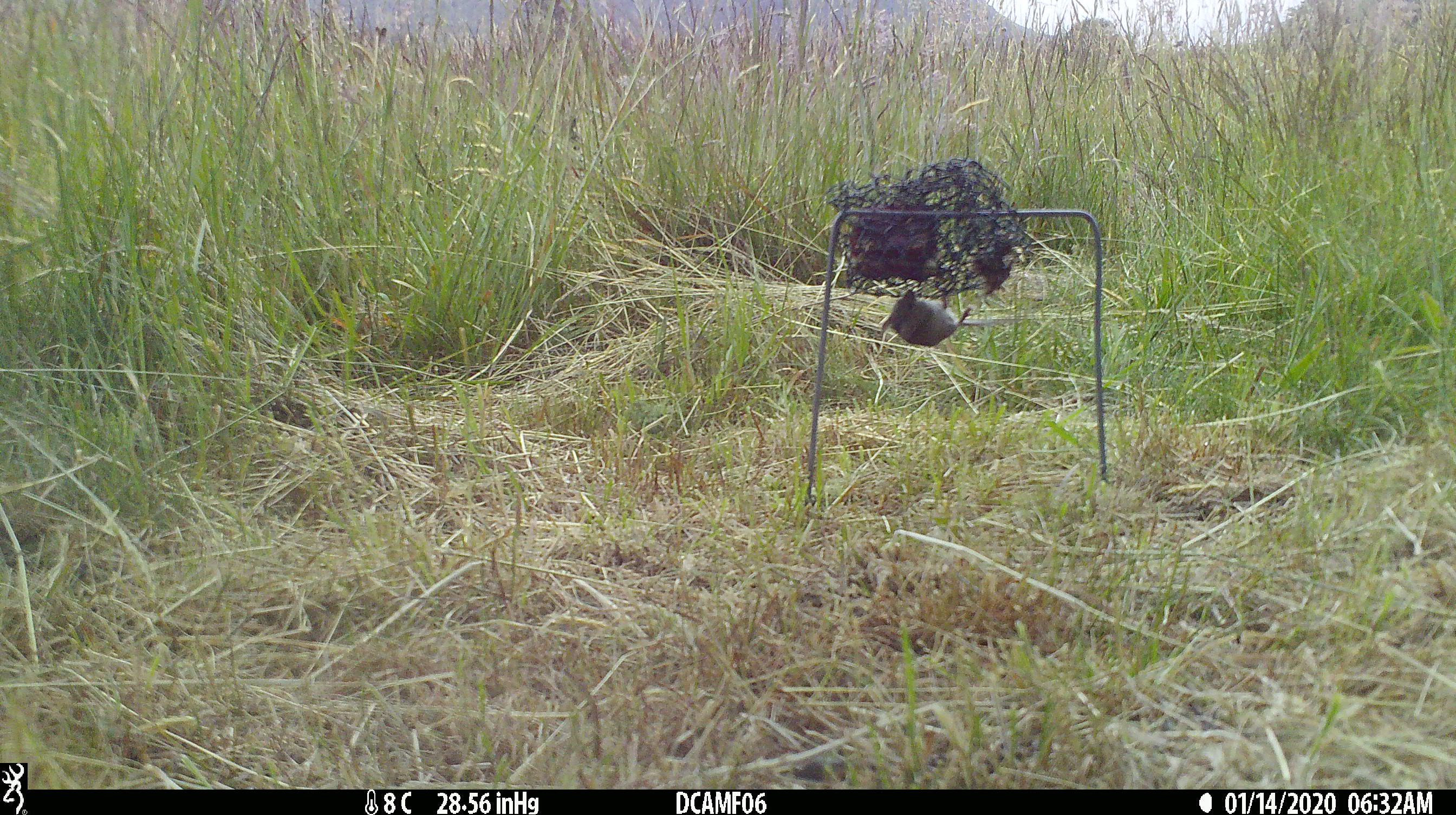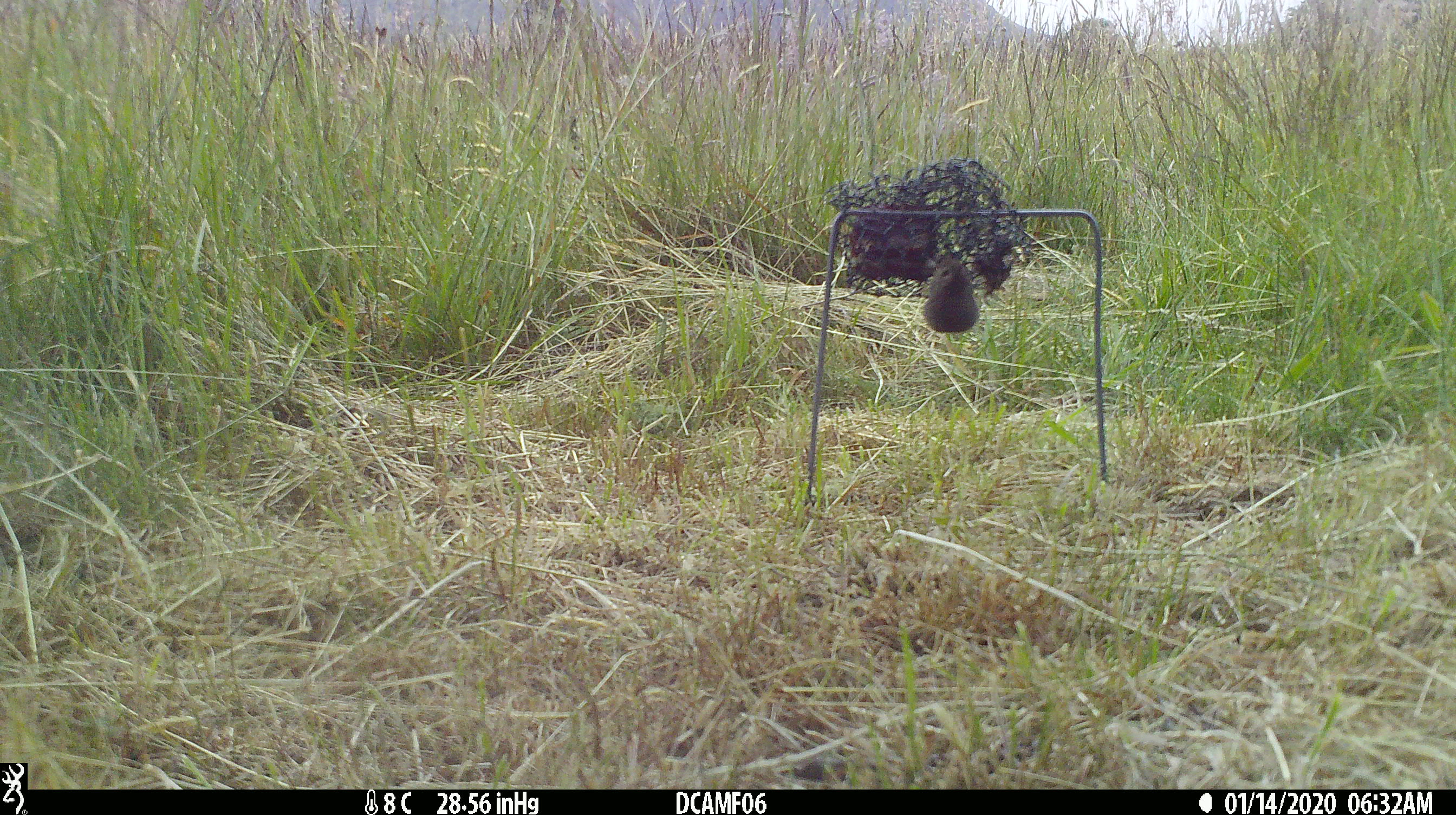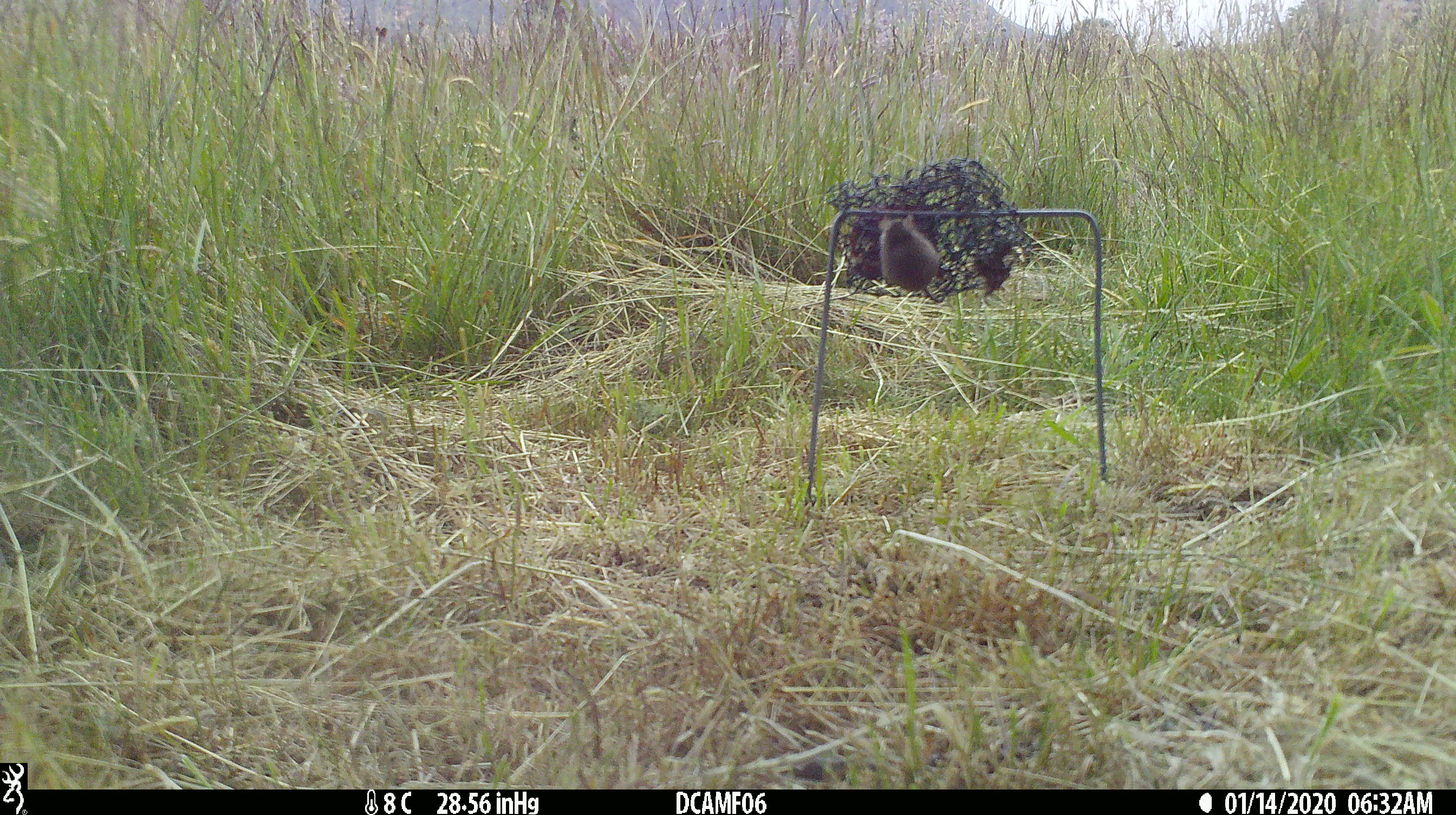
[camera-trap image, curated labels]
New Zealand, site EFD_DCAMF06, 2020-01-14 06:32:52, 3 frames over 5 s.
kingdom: Animalia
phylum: Chordata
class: Mammalia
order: Rodentia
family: Muridae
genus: Mus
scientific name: Mus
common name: mouse